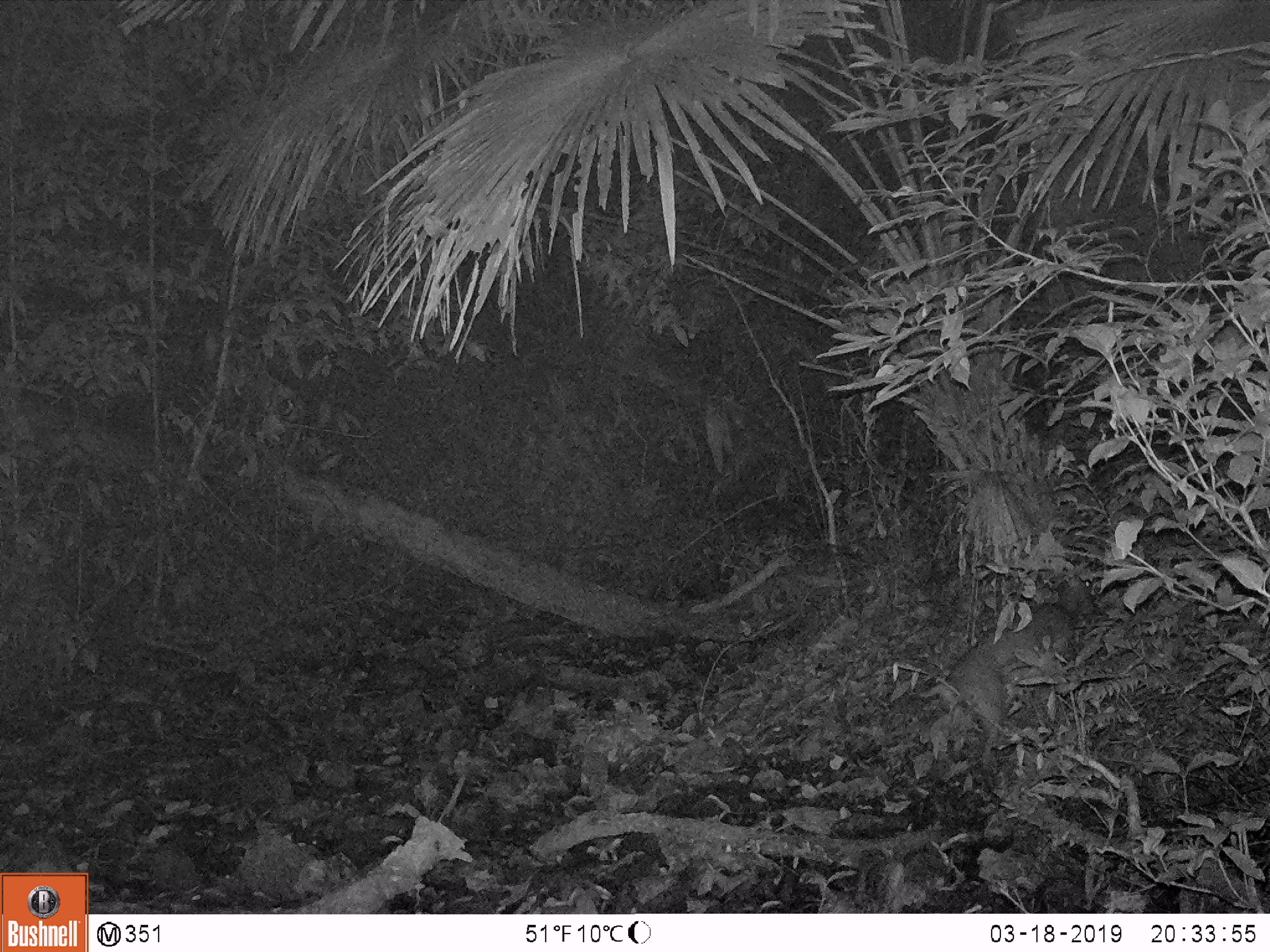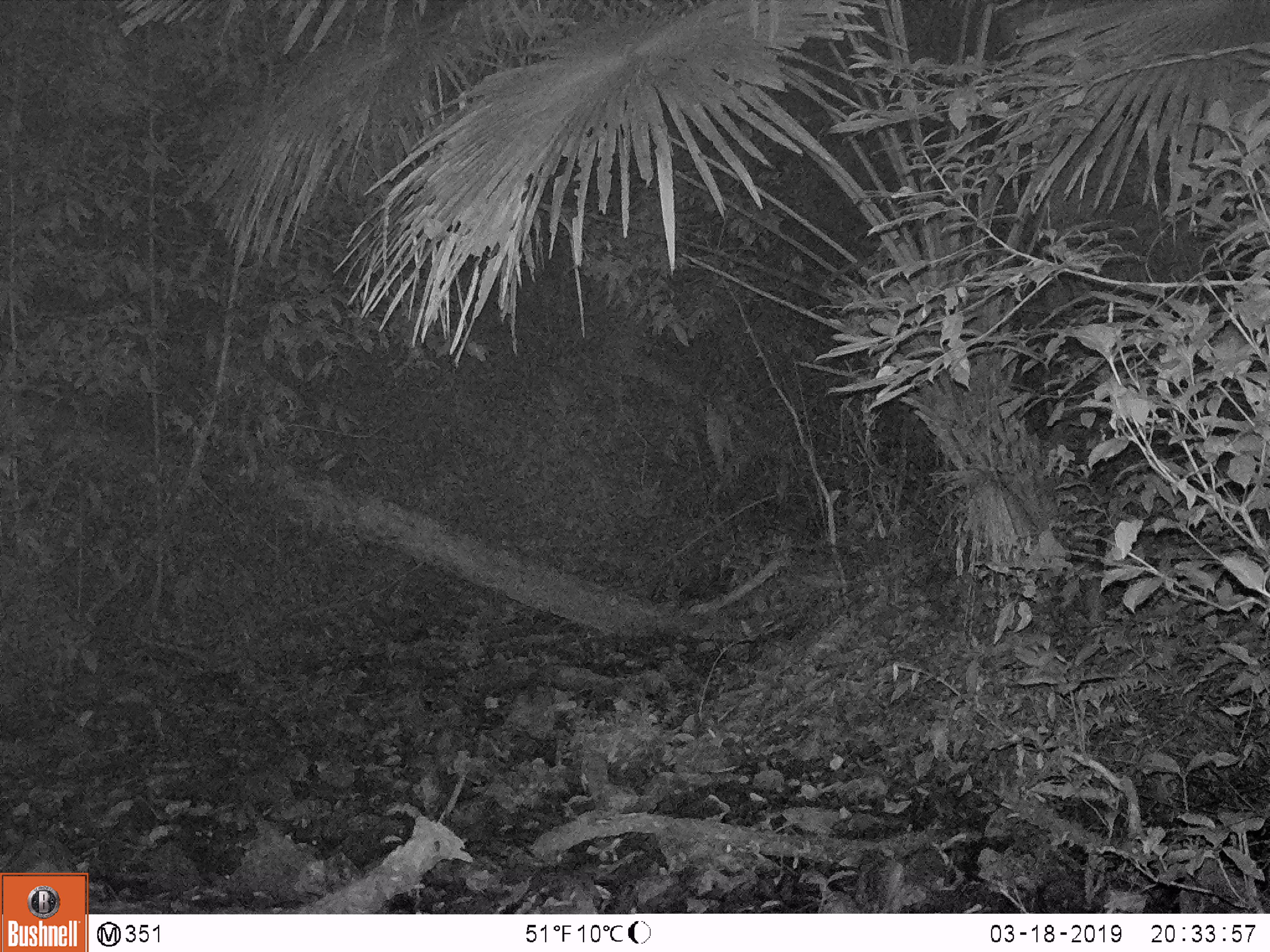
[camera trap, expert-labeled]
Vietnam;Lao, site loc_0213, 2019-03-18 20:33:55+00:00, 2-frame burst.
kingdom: Animalia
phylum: Chordata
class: Mammalia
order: Artiodactyla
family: Cervidae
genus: Muntiacus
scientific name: Muntiacus rooseveltorum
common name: roosevelt's muntjac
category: roosevelts muntjac group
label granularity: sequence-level